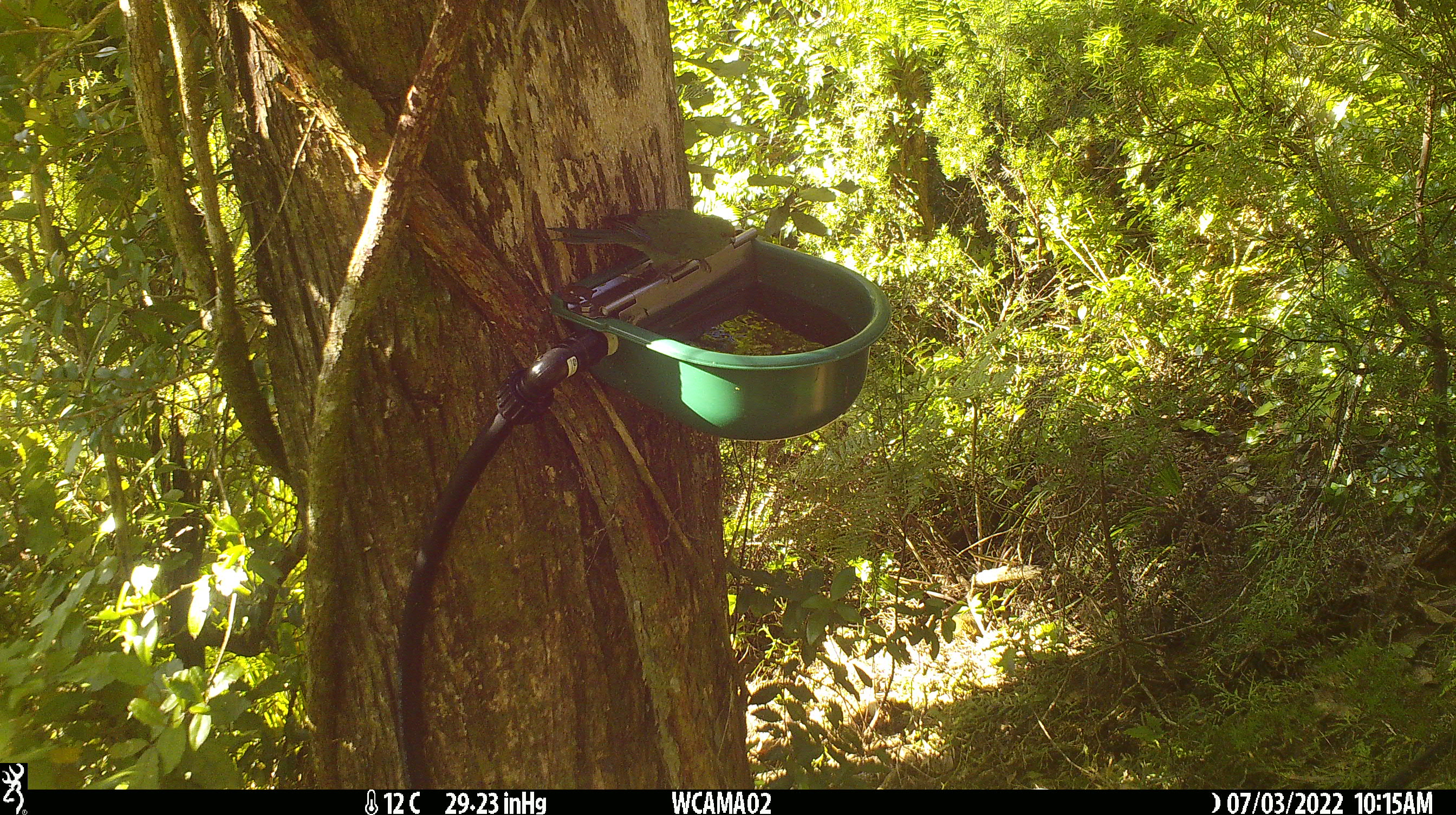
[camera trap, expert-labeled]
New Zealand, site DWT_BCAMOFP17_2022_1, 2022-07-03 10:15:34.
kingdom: Animalia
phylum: Chordata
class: Aves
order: Psittaciformes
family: Psittaculidae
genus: Cyanoramphus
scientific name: Cyanoramphus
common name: parakeet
Parakeet (Cyanoramphus).